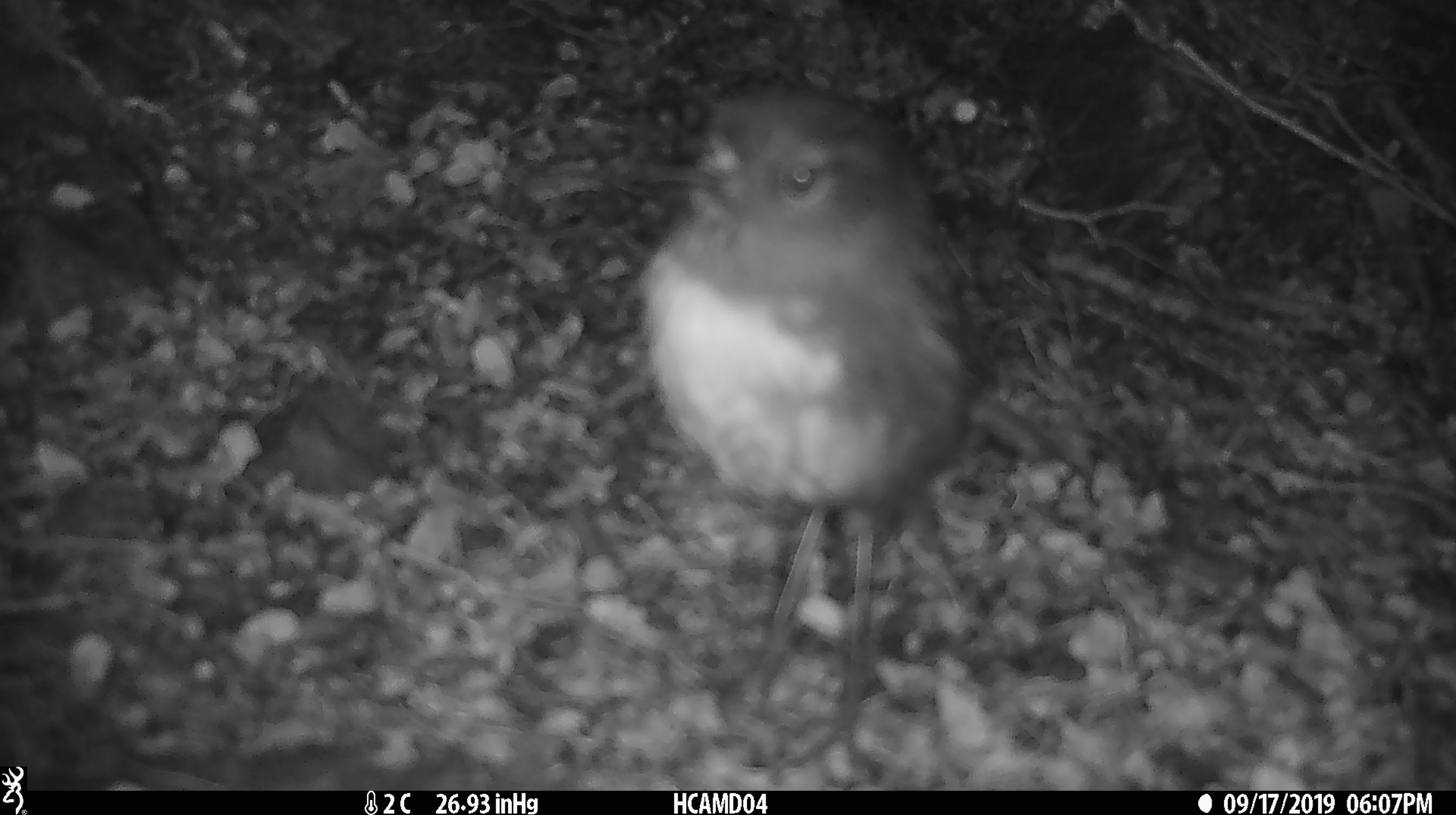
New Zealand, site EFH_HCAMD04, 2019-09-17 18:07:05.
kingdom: Animalia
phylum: Chordata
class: Aves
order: Passeriformes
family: Petroicidae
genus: Petroica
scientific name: Petroica australis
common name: new zealand robin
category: robin